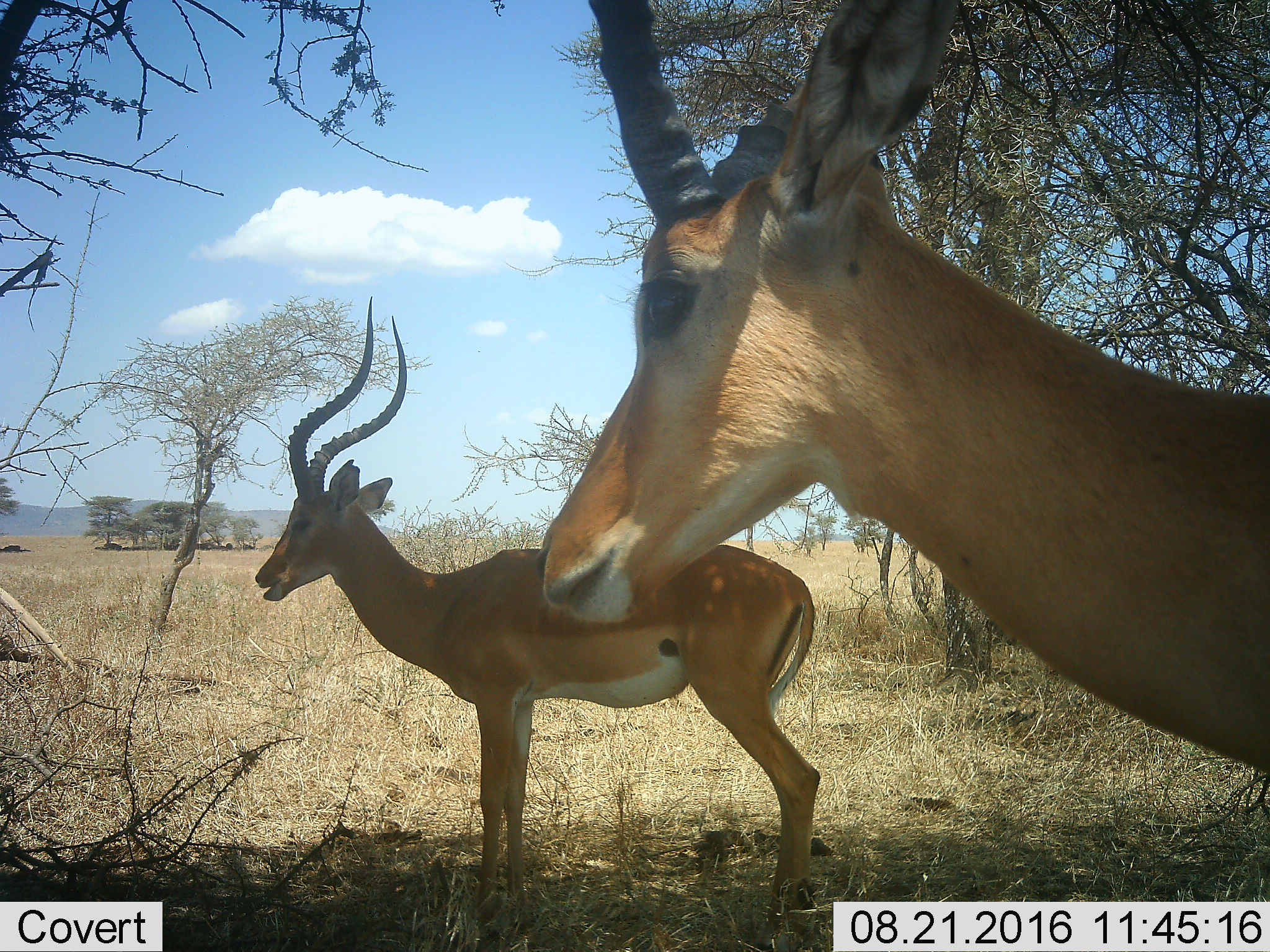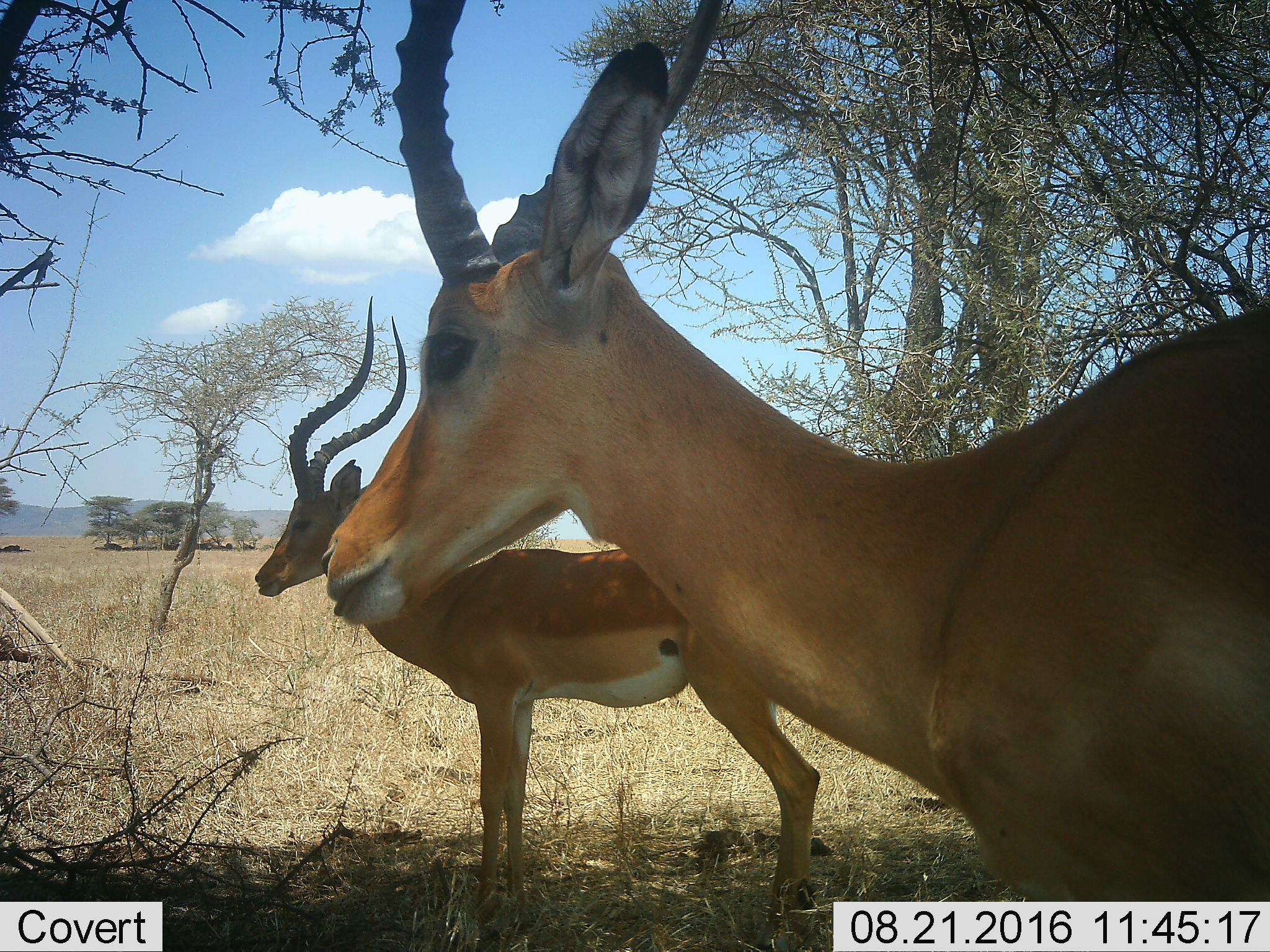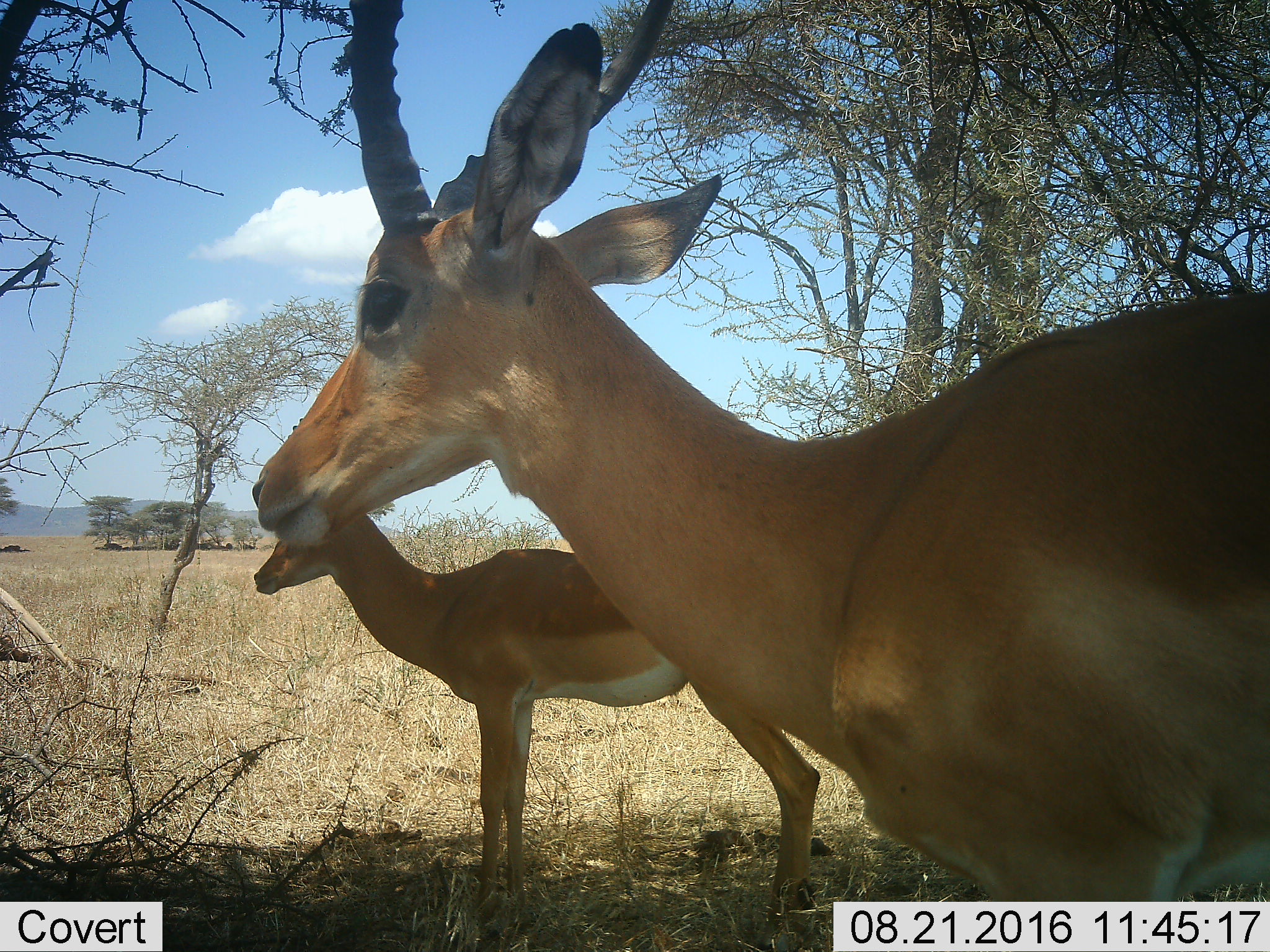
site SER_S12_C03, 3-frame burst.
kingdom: Animalia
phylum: Chordata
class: Mammalia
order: Artiodactyla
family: Bovidae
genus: Aepyceros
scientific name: Aepyceros melampus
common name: impala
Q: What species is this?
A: Impala (Aepyceros melampus).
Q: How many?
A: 2.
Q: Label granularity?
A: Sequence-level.